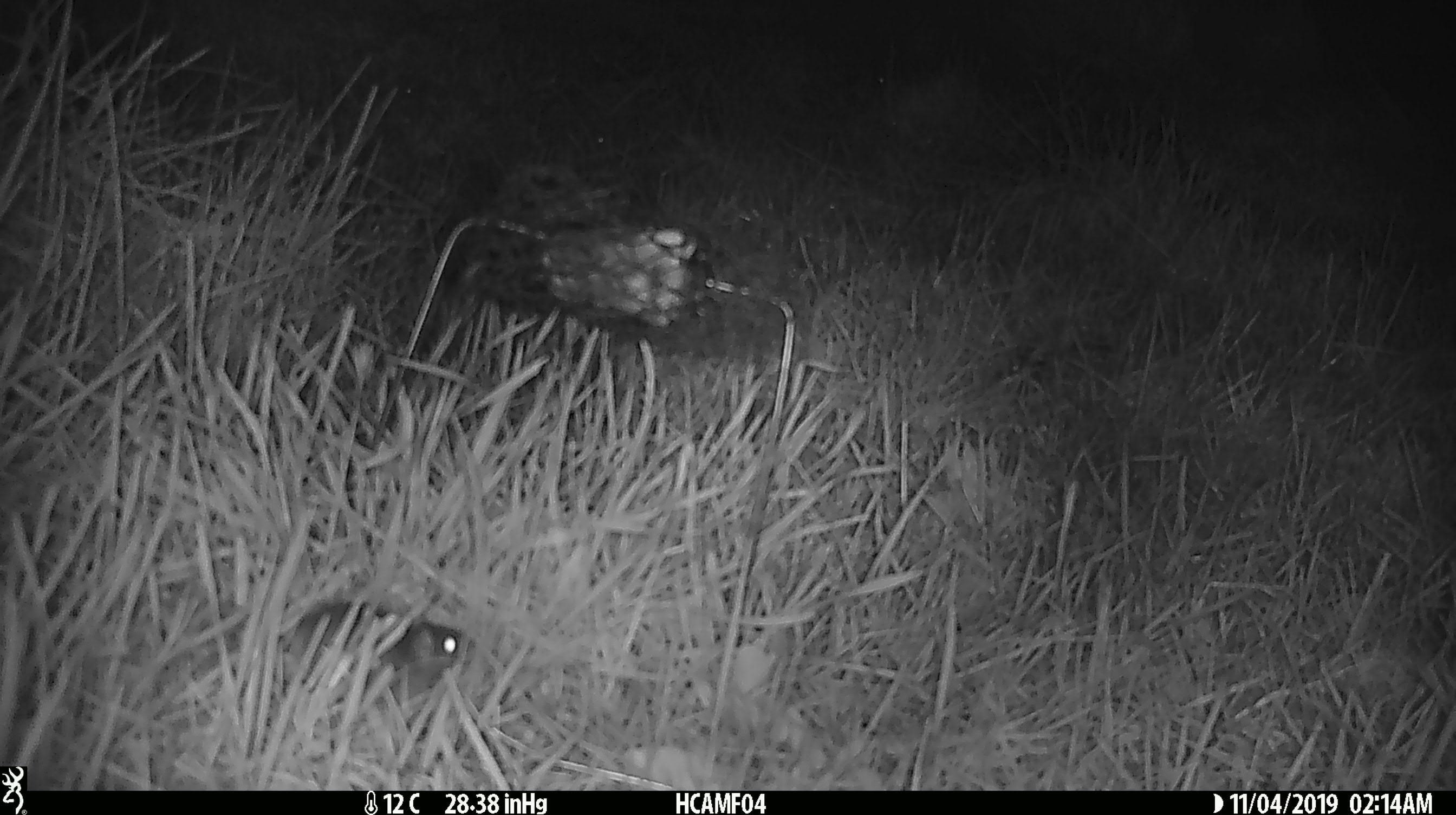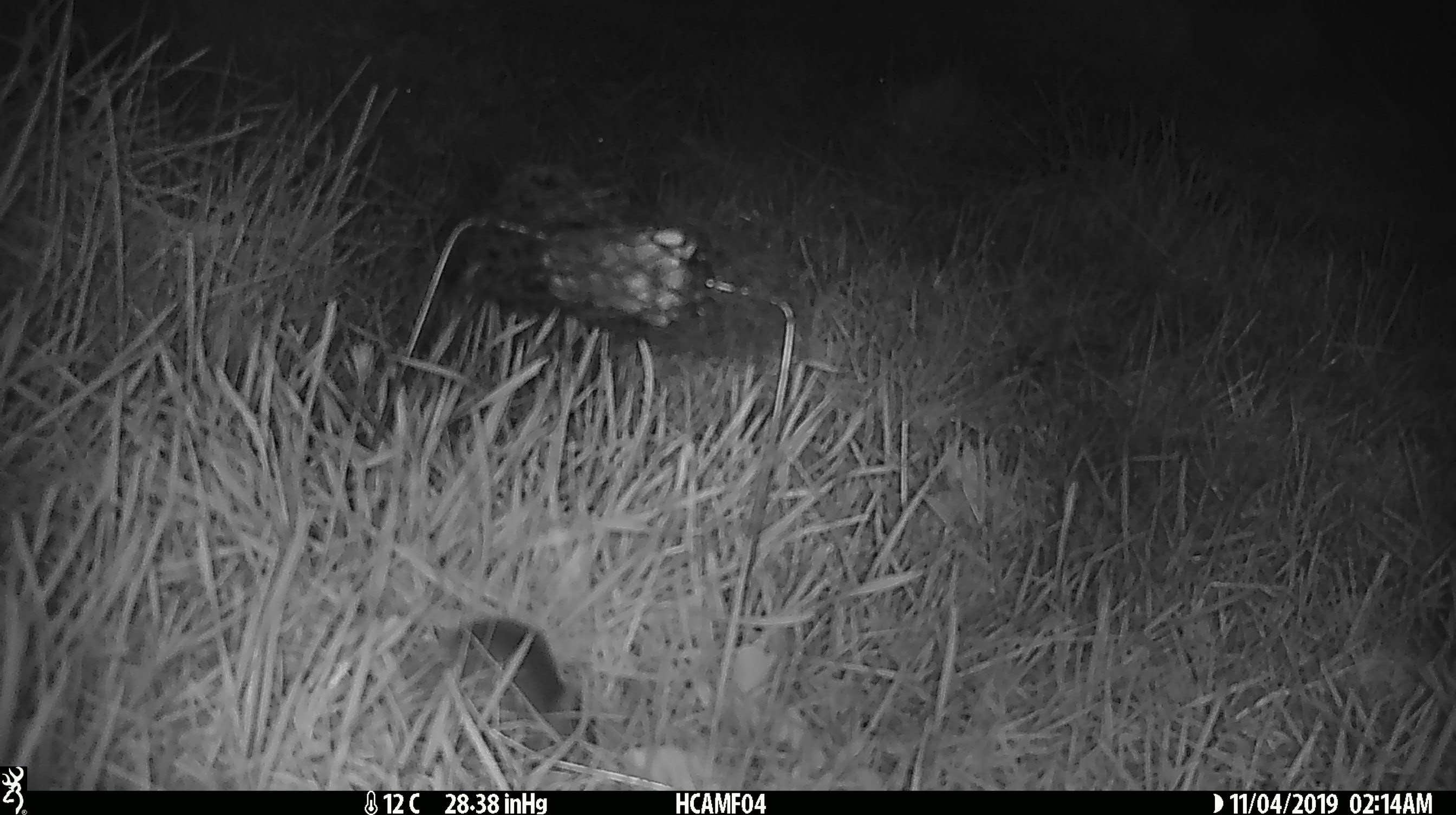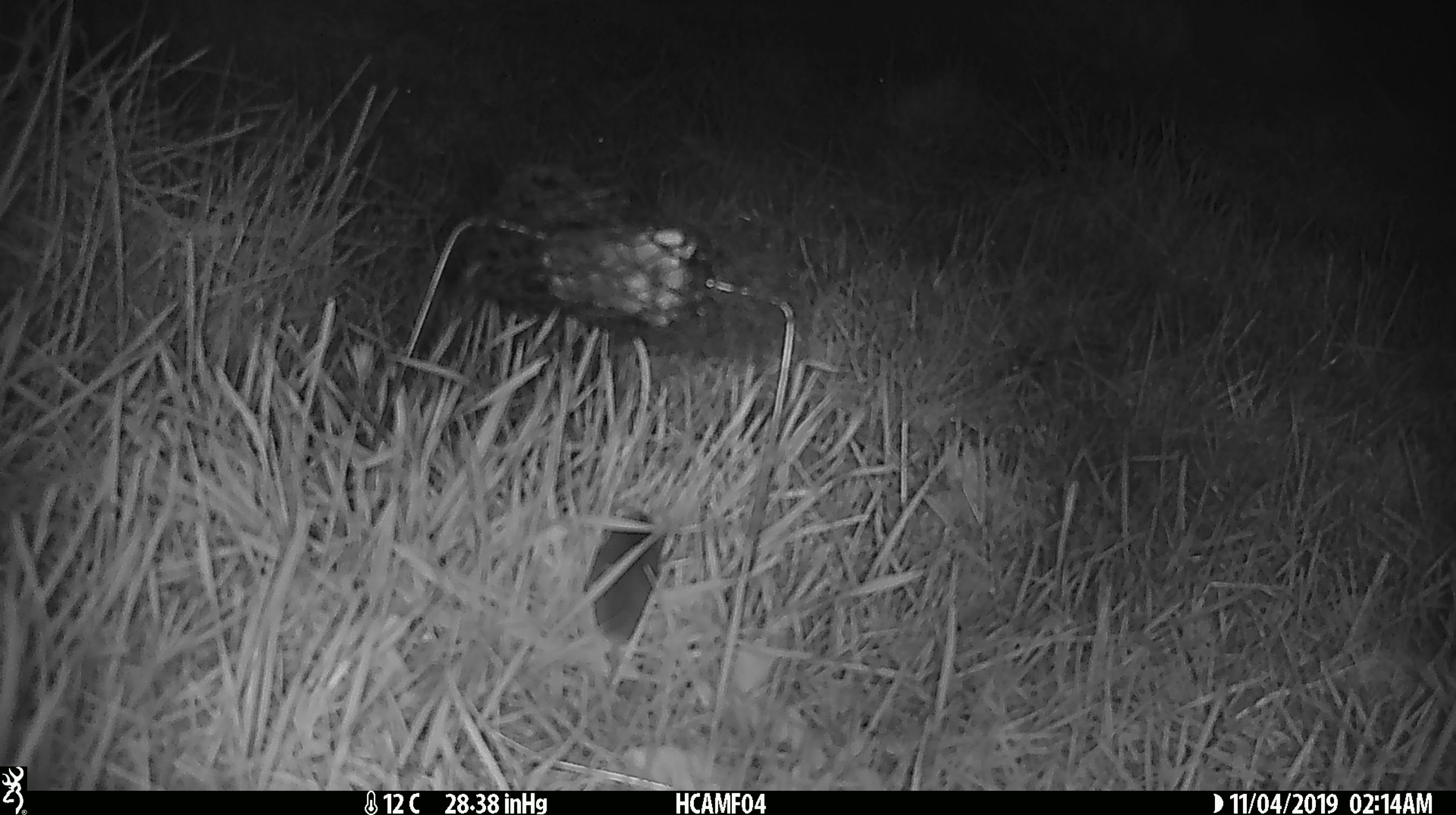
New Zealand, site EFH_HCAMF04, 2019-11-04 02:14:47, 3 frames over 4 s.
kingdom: Animalia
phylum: Chordata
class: Mammalia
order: Rodentia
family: Muridae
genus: Mus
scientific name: Mus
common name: mouse